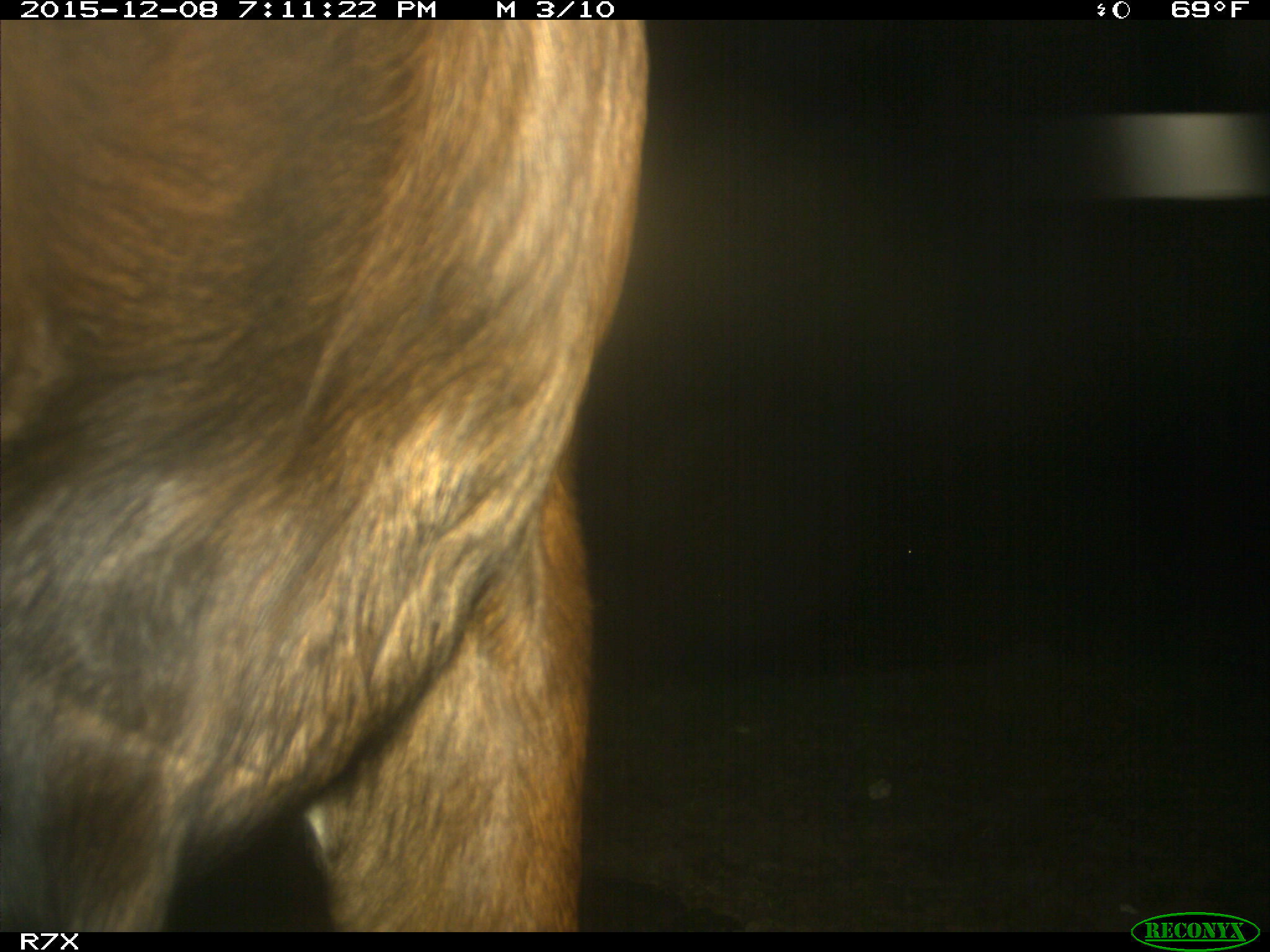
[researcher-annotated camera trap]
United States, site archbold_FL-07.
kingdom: Animalia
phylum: Chordata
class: Mammalia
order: Artiodactyla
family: Bovidae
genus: Bos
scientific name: Bos taurus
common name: domestic cow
Bos taurus (domestic cow).